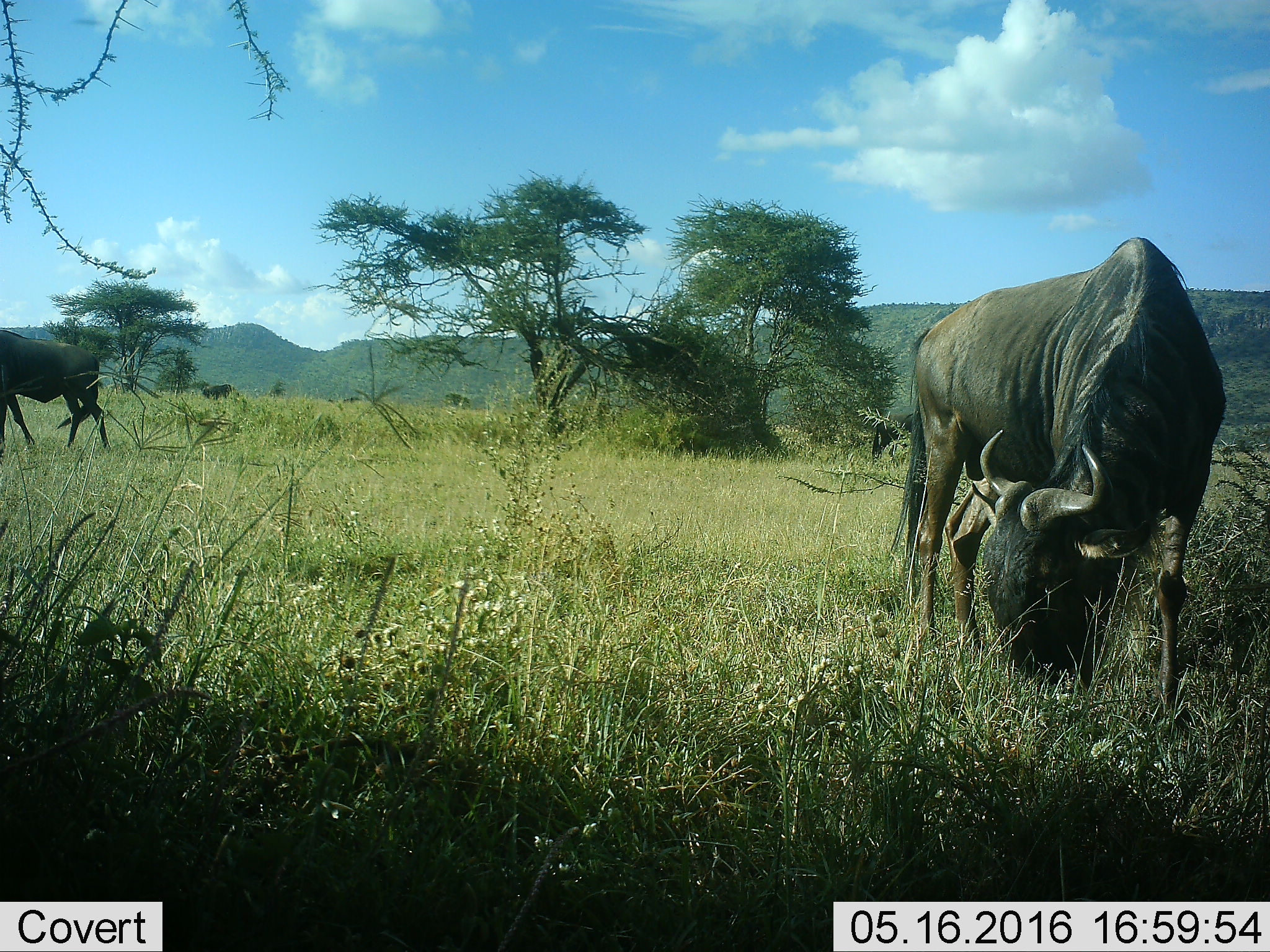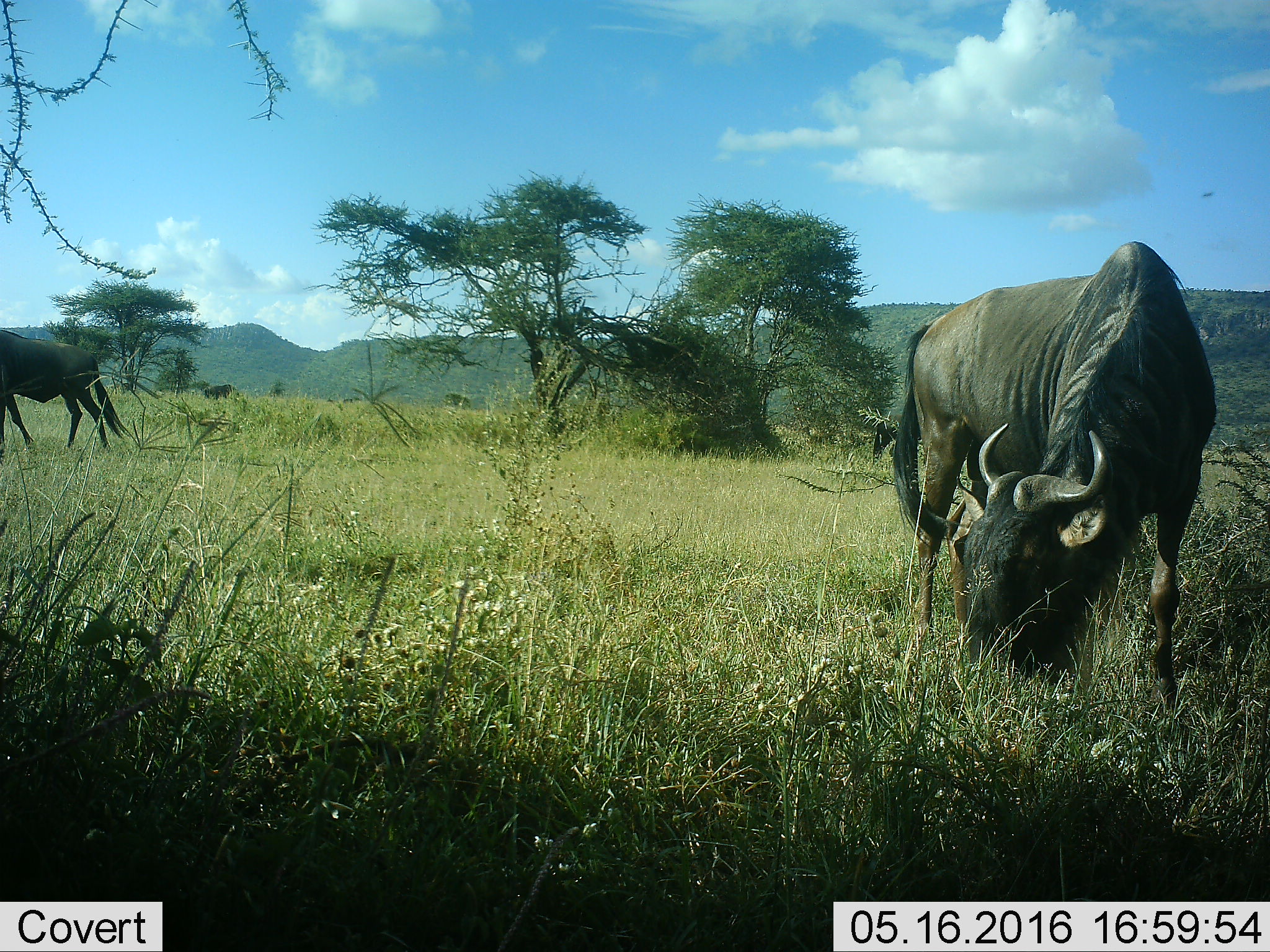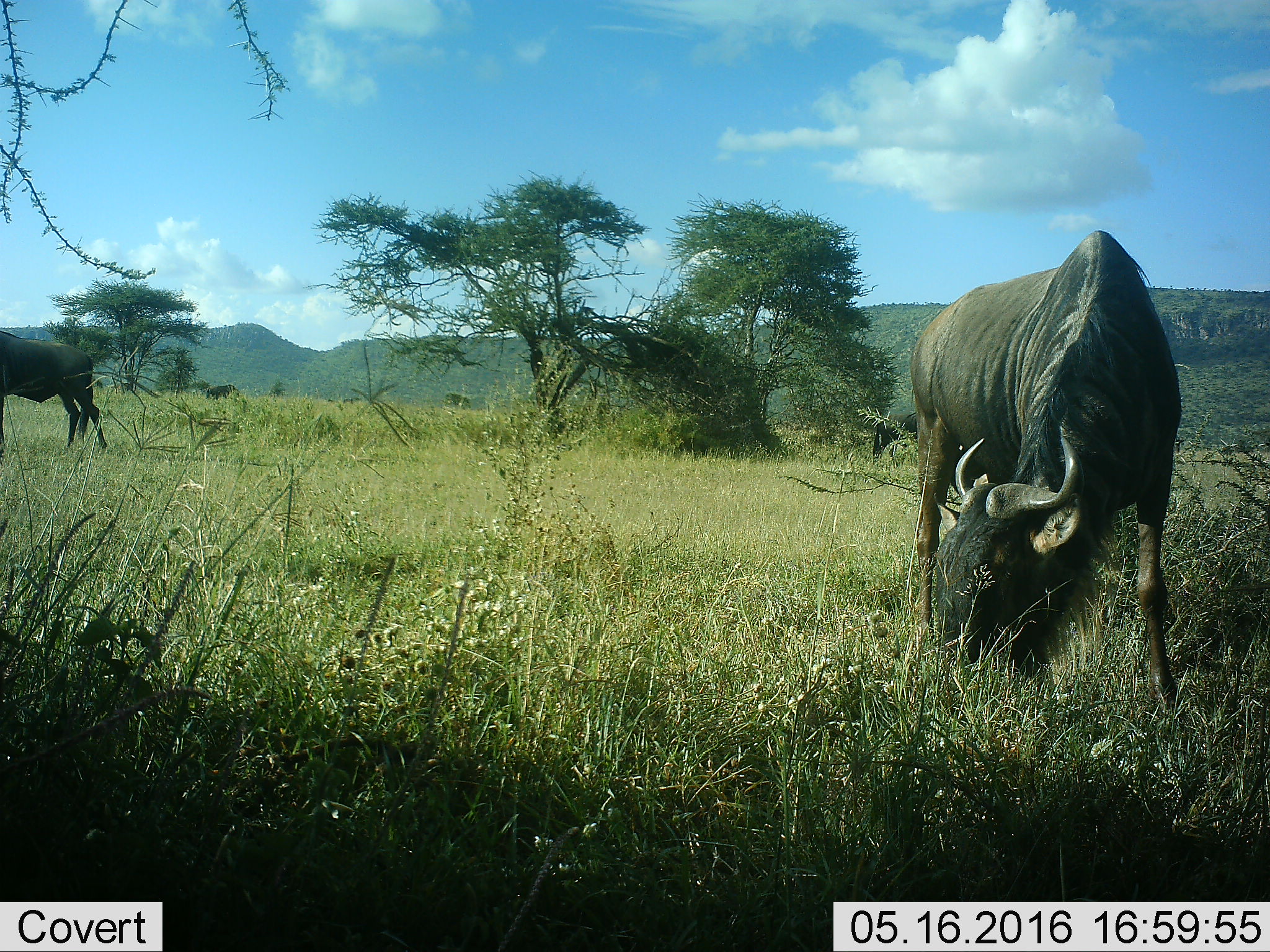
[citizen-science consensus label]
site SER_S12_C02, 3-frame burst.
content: unidentified animal